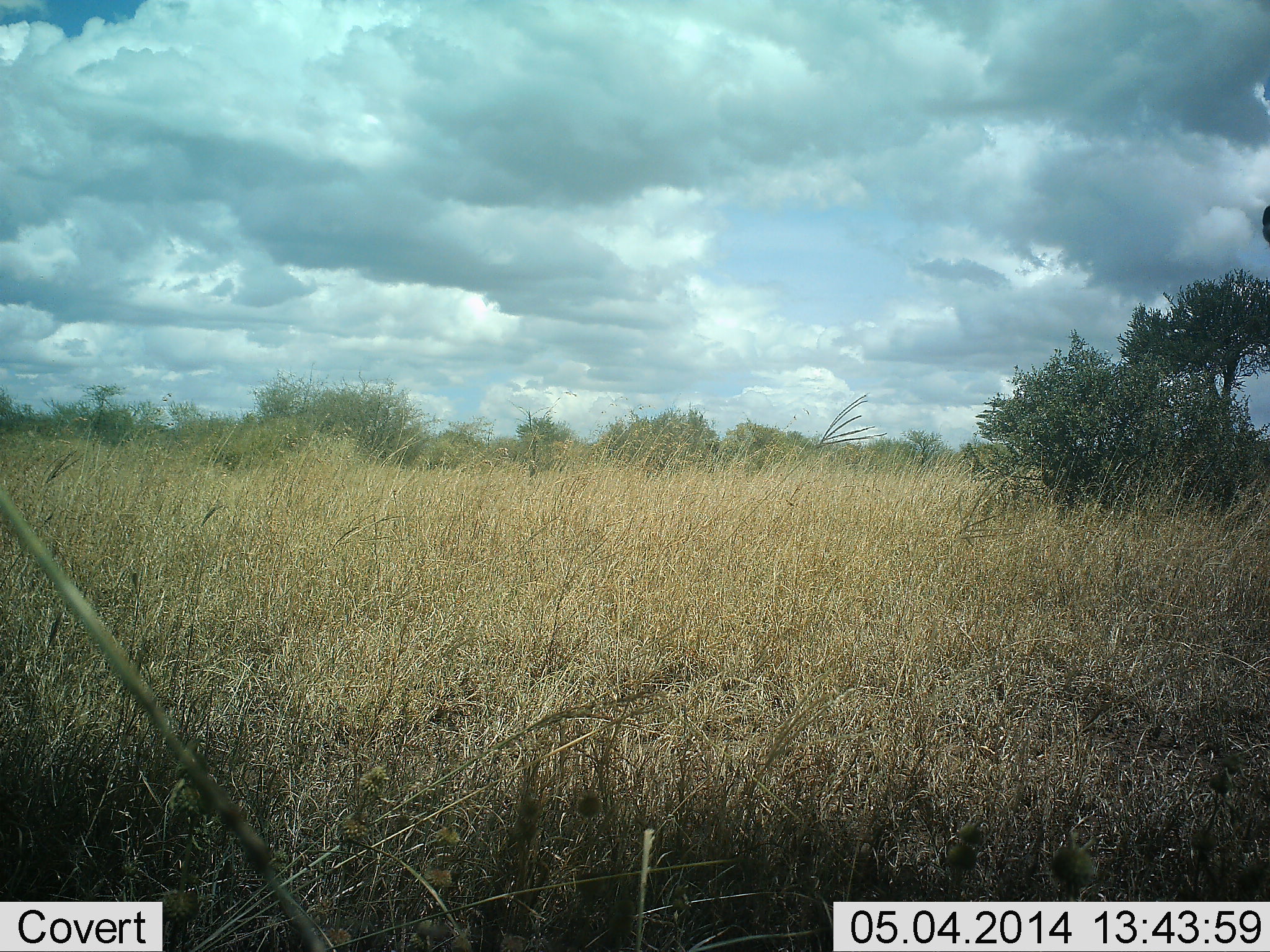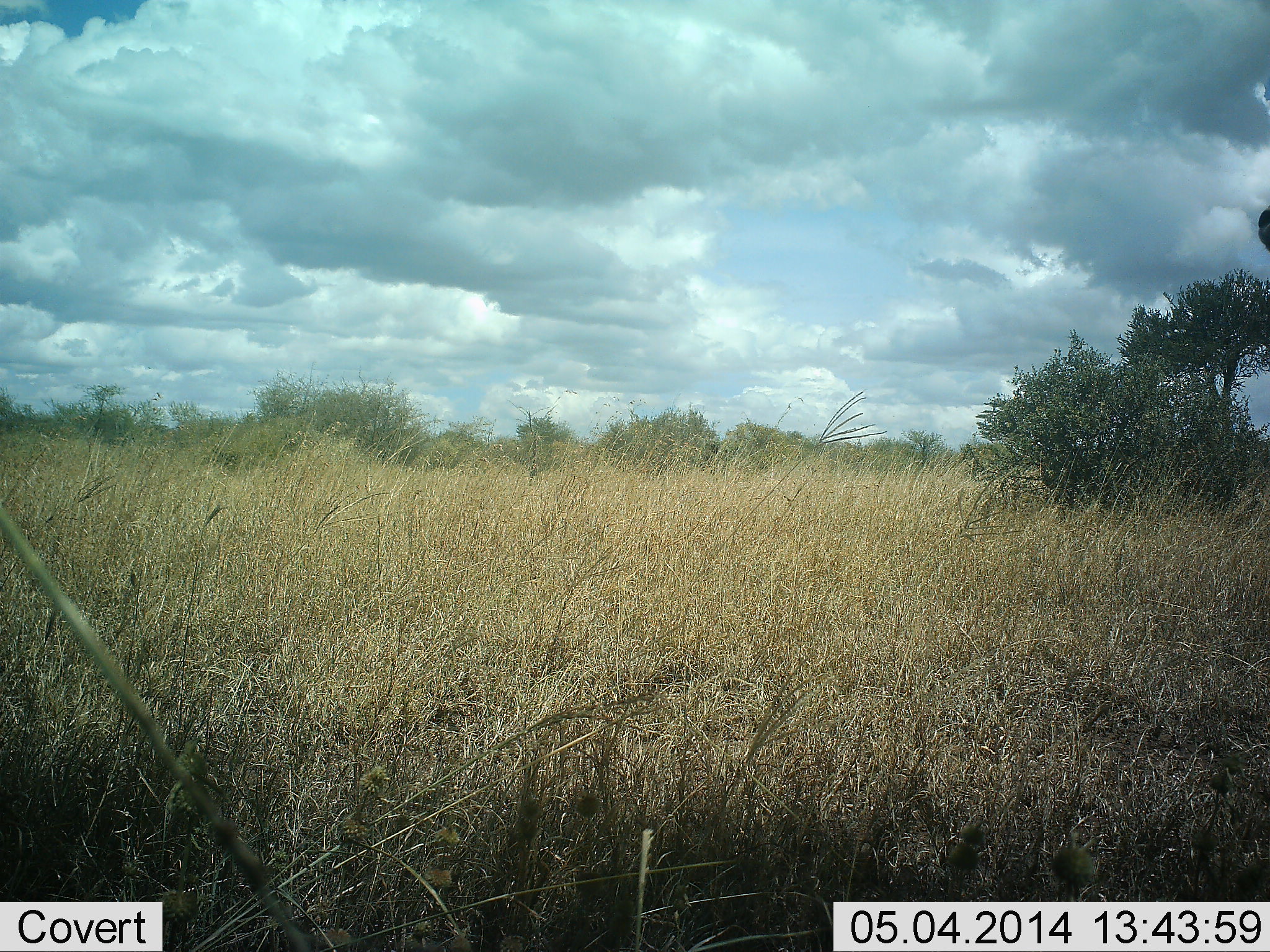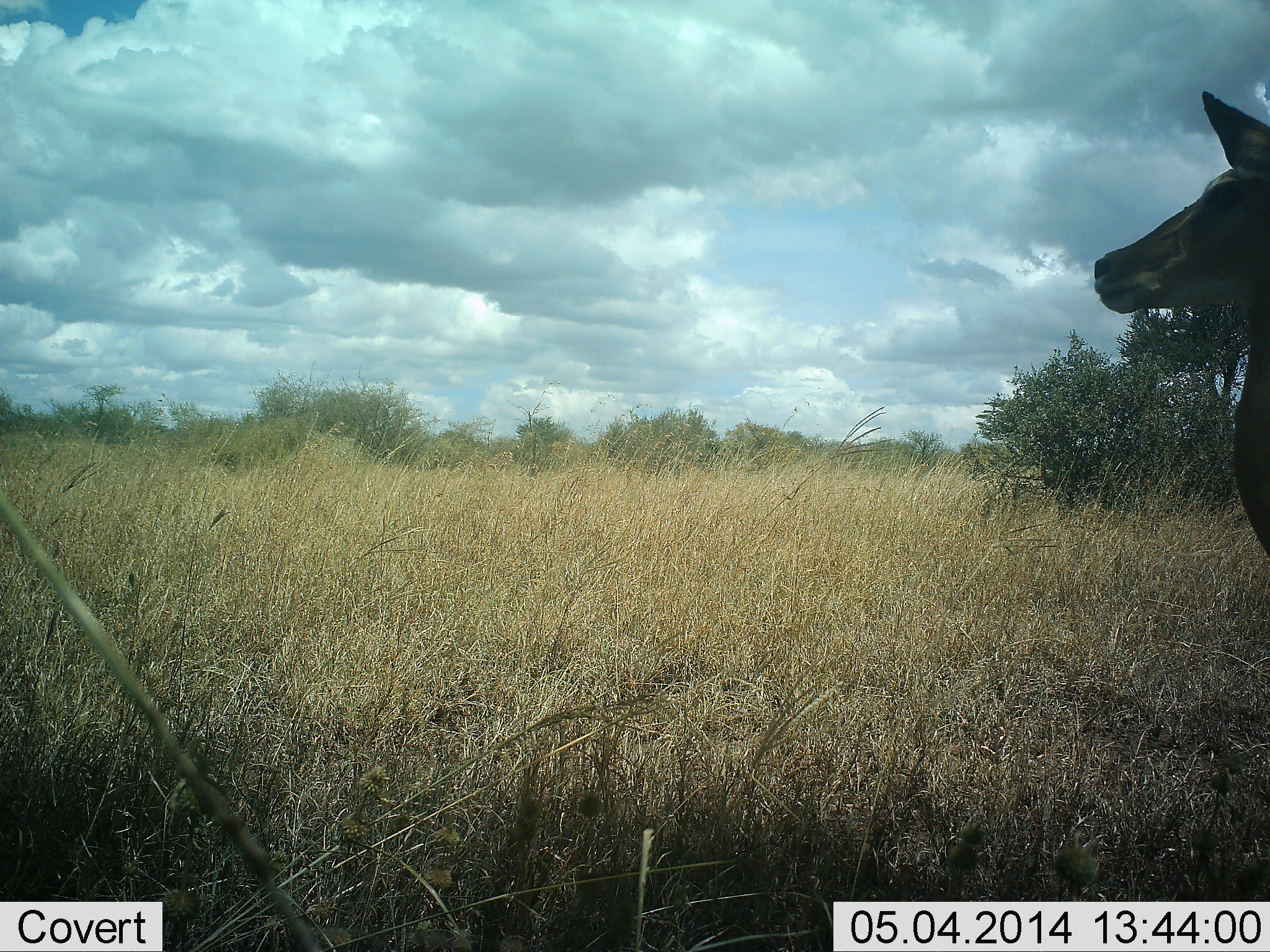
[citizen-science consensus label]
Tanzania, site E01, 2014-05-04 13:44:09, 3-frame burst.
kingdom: Animalia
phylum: Chordata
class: Mammalia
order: Artiodactyla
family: Bovidae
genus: Aepyceros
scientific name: Aepyceros melampus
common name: impala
Impala (Aepyceros melampus), count 1. Behavior (volunteer vote fractions): standing 43%, resting 0%, moving 57%, interacting 0%. Young present (vote fraction): 0%. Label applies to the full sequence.